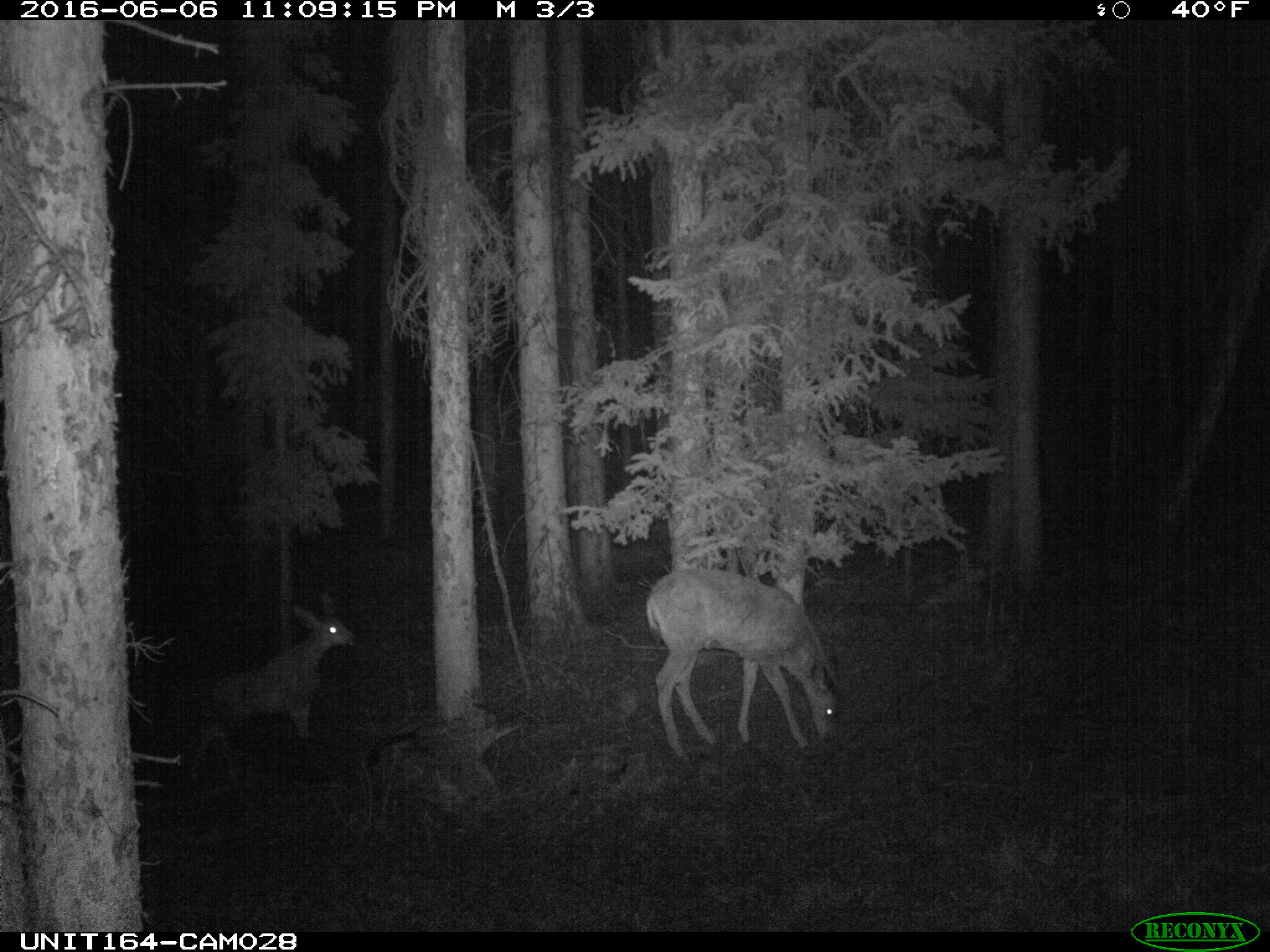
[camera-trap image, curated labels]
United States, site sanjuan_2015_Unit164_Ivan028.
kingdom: Animalia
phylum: Chordata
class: Mammalia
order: Artiodactyla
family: Cervidae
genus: Odocoileus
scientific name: Odocoileus hemionus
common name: mule deer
Odocoileus hemionus (mule deer).